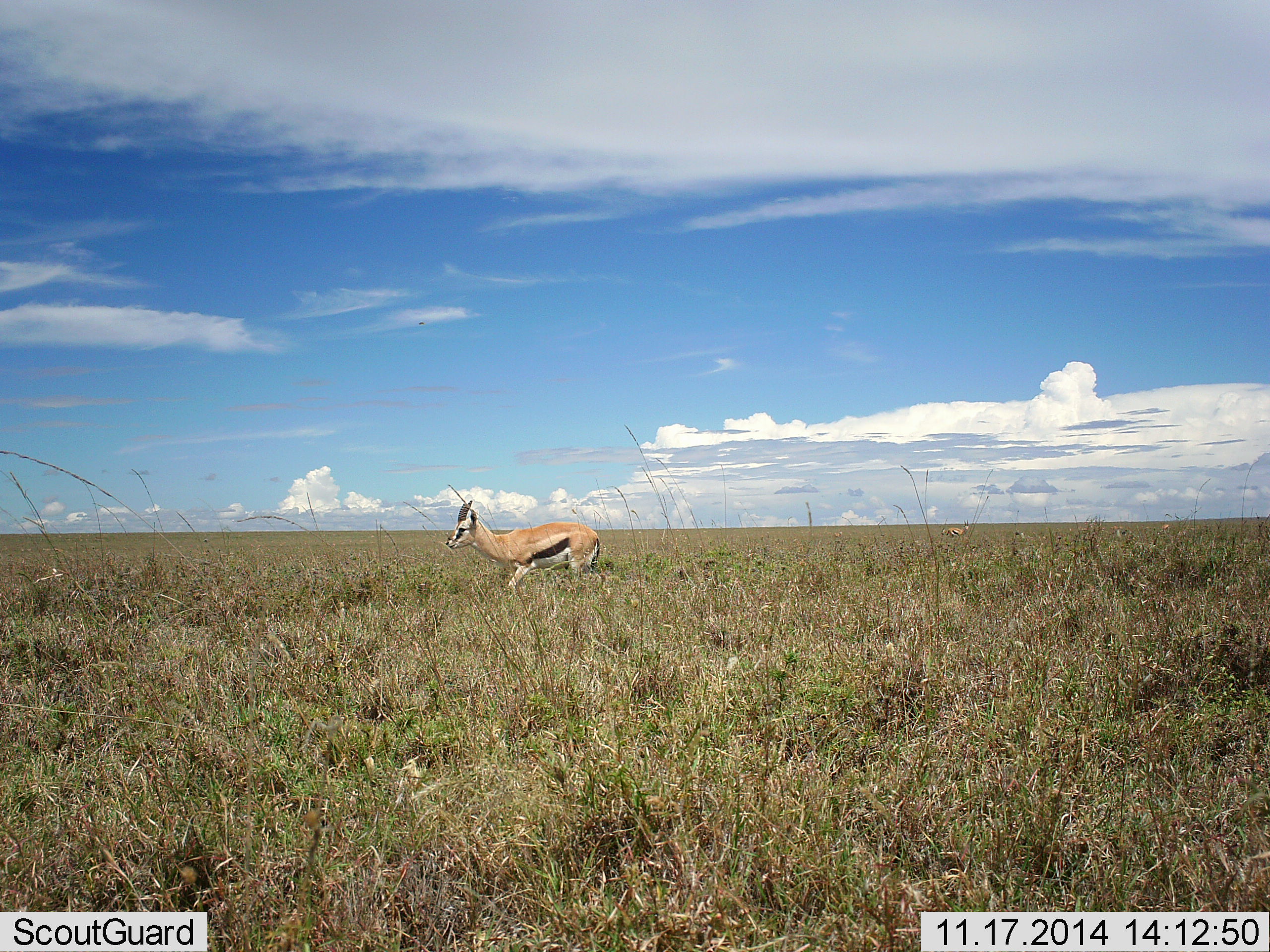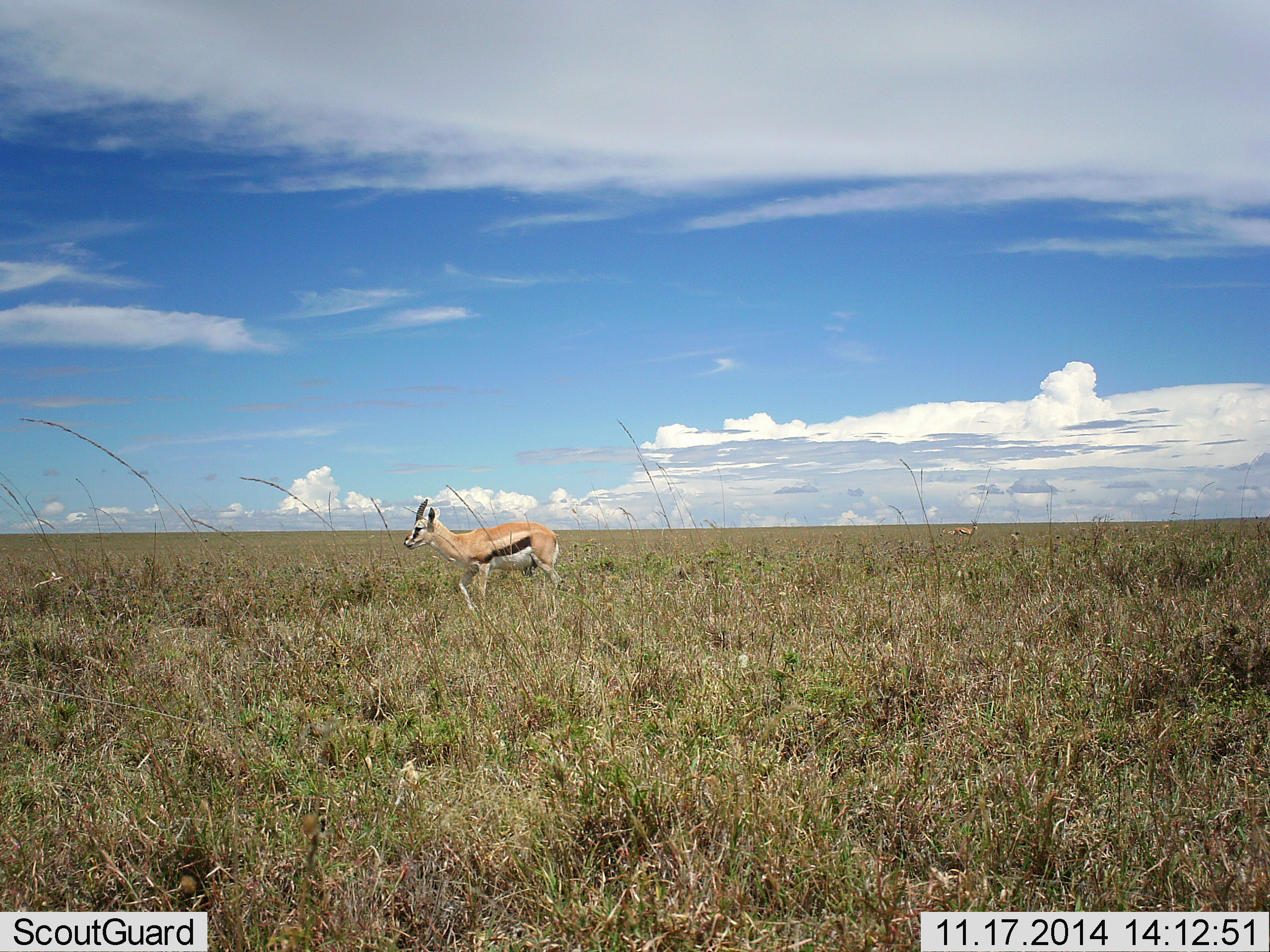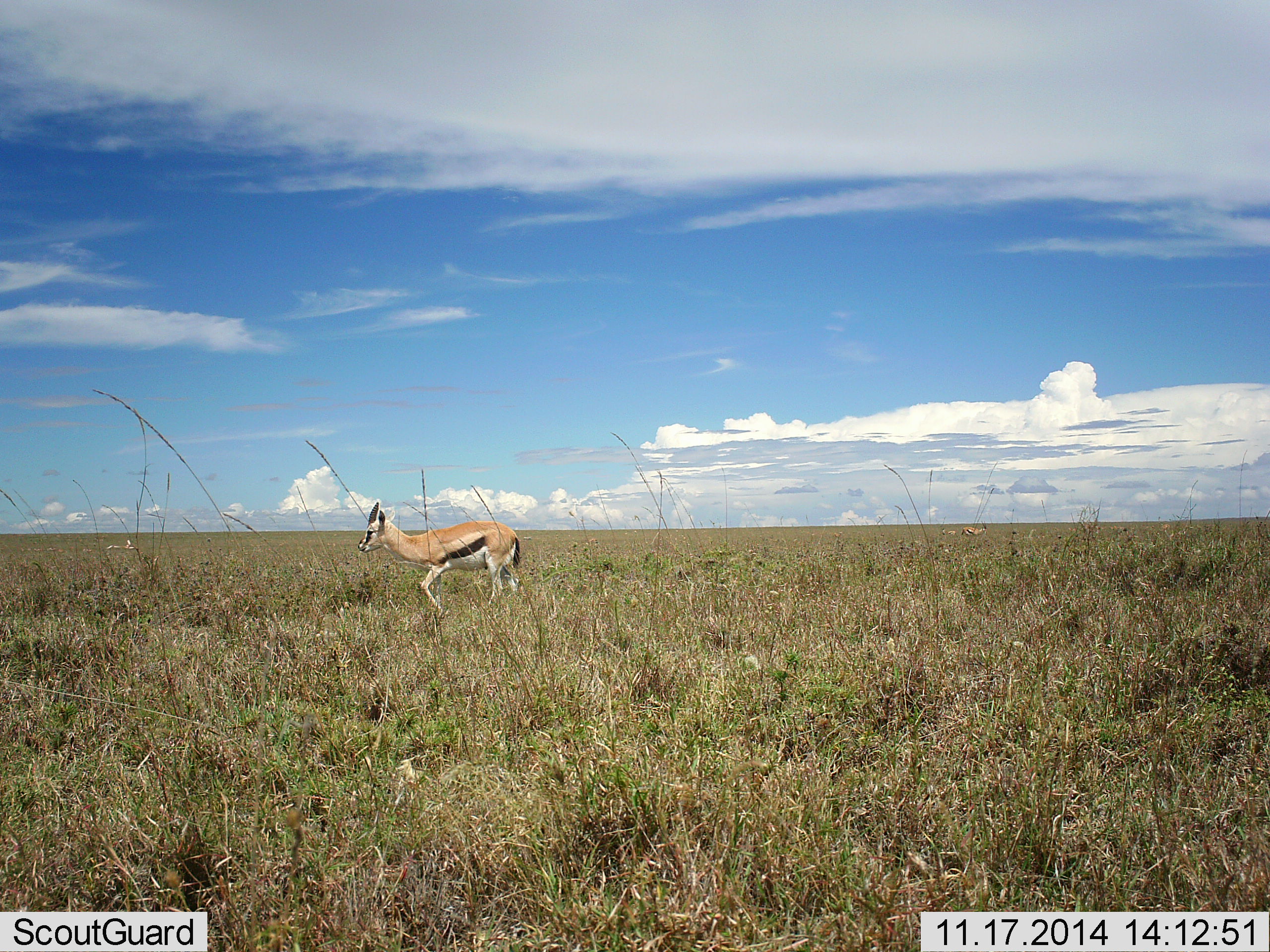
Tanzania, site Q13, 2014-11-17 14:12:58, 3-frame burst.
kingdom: Animalia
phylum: Chordata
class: Mammalia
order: Artiodactyla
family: Bovidae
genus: Eudorcas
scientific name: Eudorcas thomsonii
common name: thomson's gazelle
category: gazellethomsons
Gazellethomsons (thomson's gazelle) (Eudorcas thomsonii), count 1. Behavior (volunteer vote fractions): standing 20%, resting 0%, moving 90%, interacting 0%. Young present (vote fraction): 0%. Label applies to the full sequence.